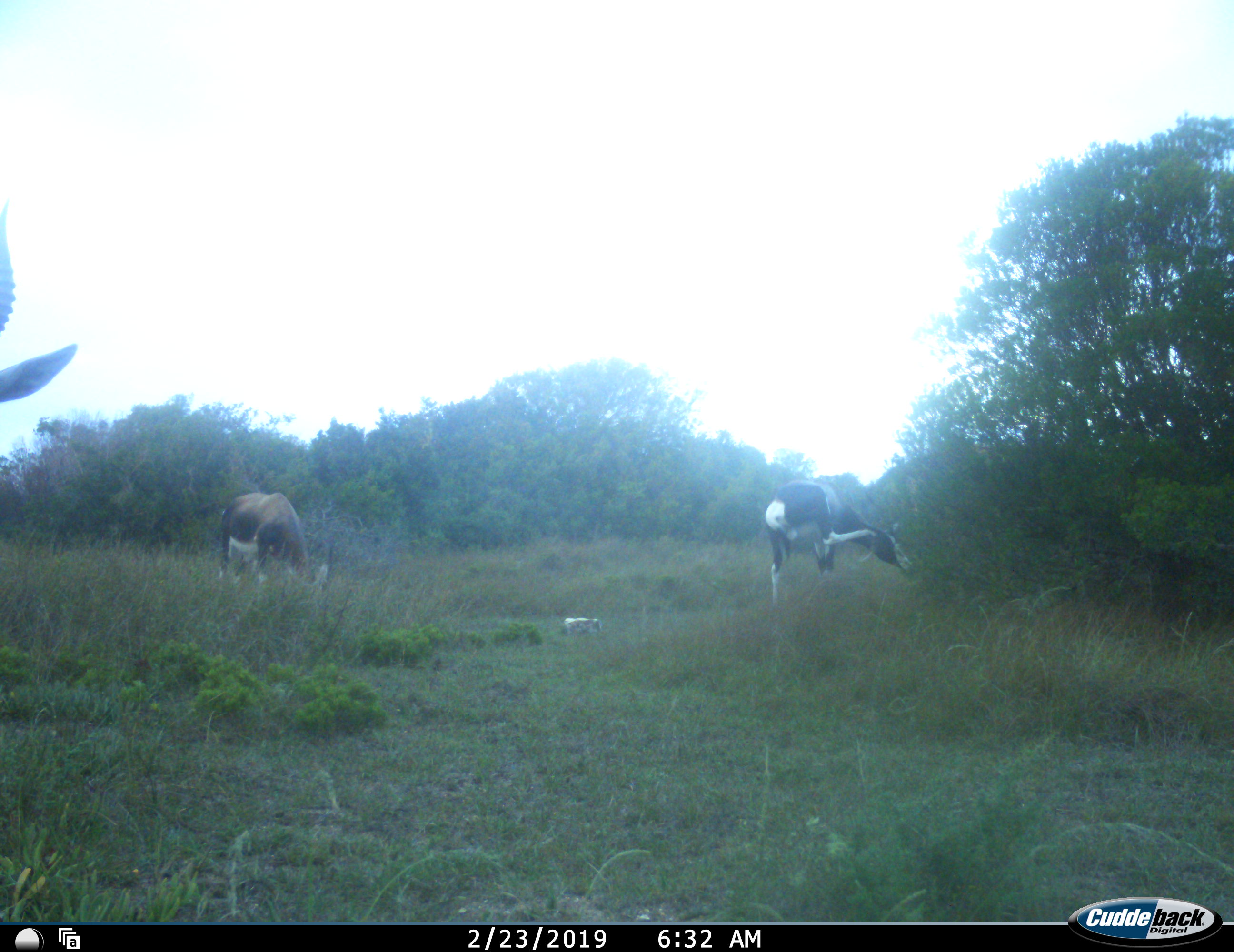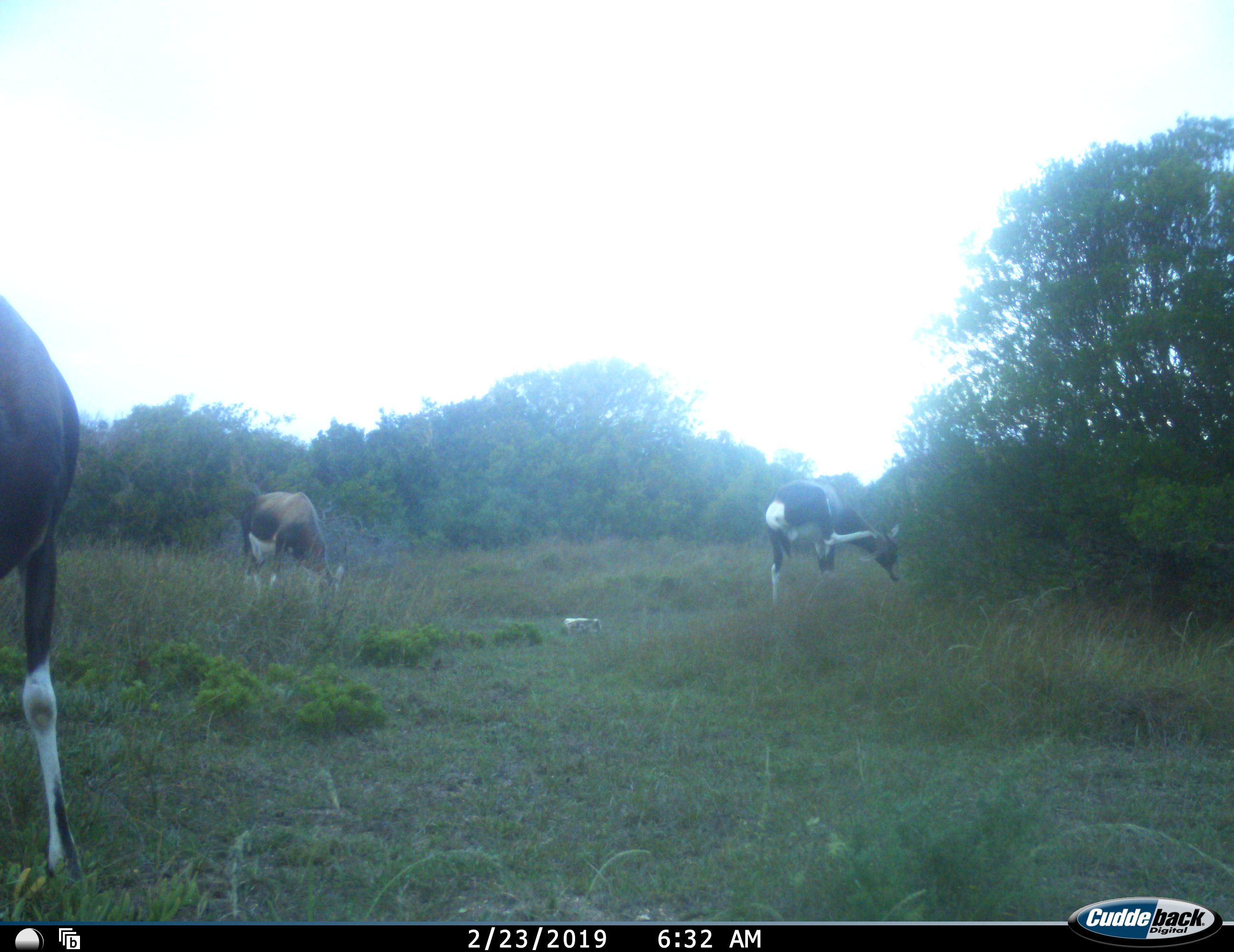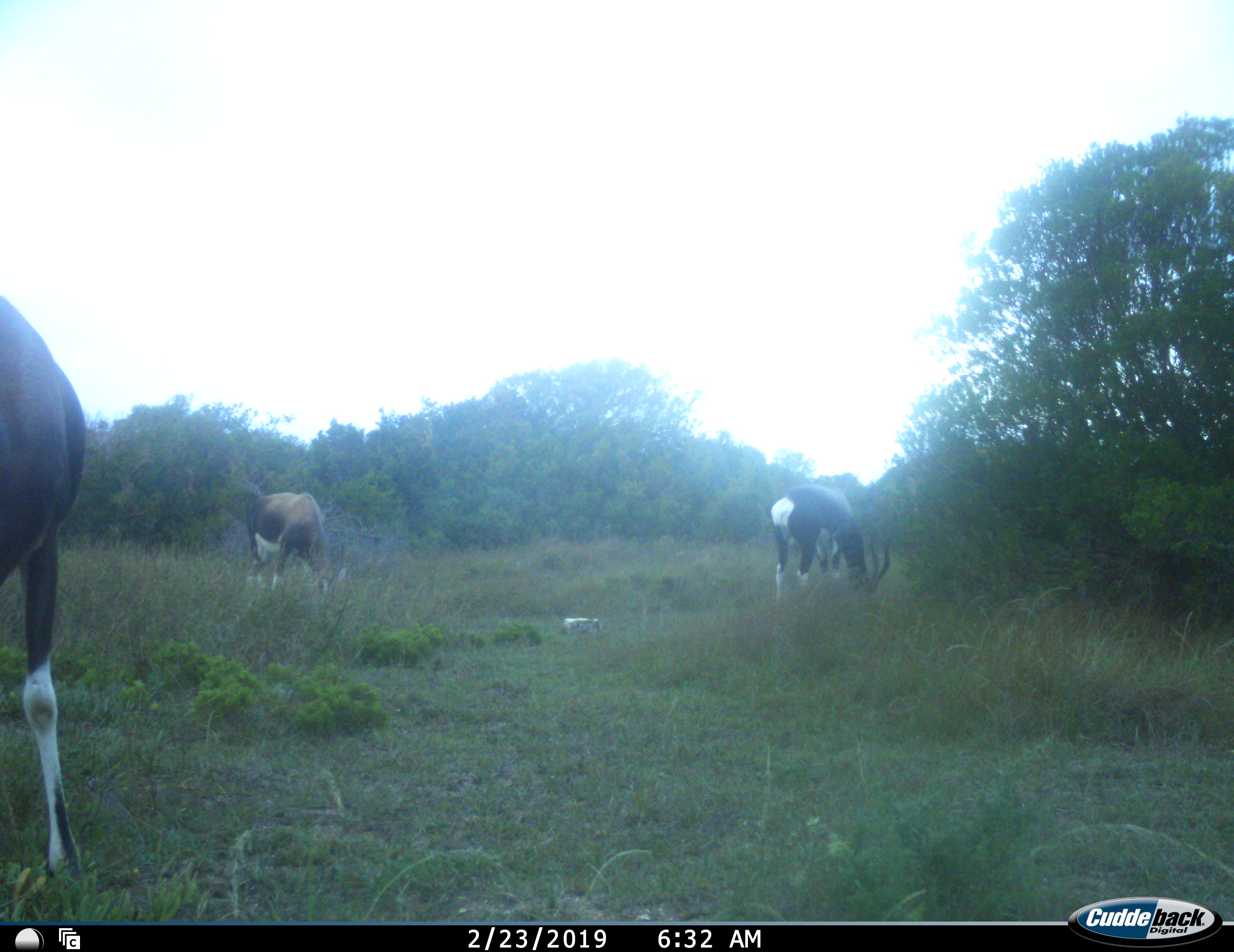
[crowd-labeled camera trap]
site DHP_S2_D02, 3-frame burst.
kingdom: Animalia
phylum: Chordata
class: Mammalia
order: Artiodactyla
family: Bovidae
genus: Damaliscus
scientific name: Damaliscus pygargus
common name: bontebok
Bontebok (Damaliscus pygargus), count 3. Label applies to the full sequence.